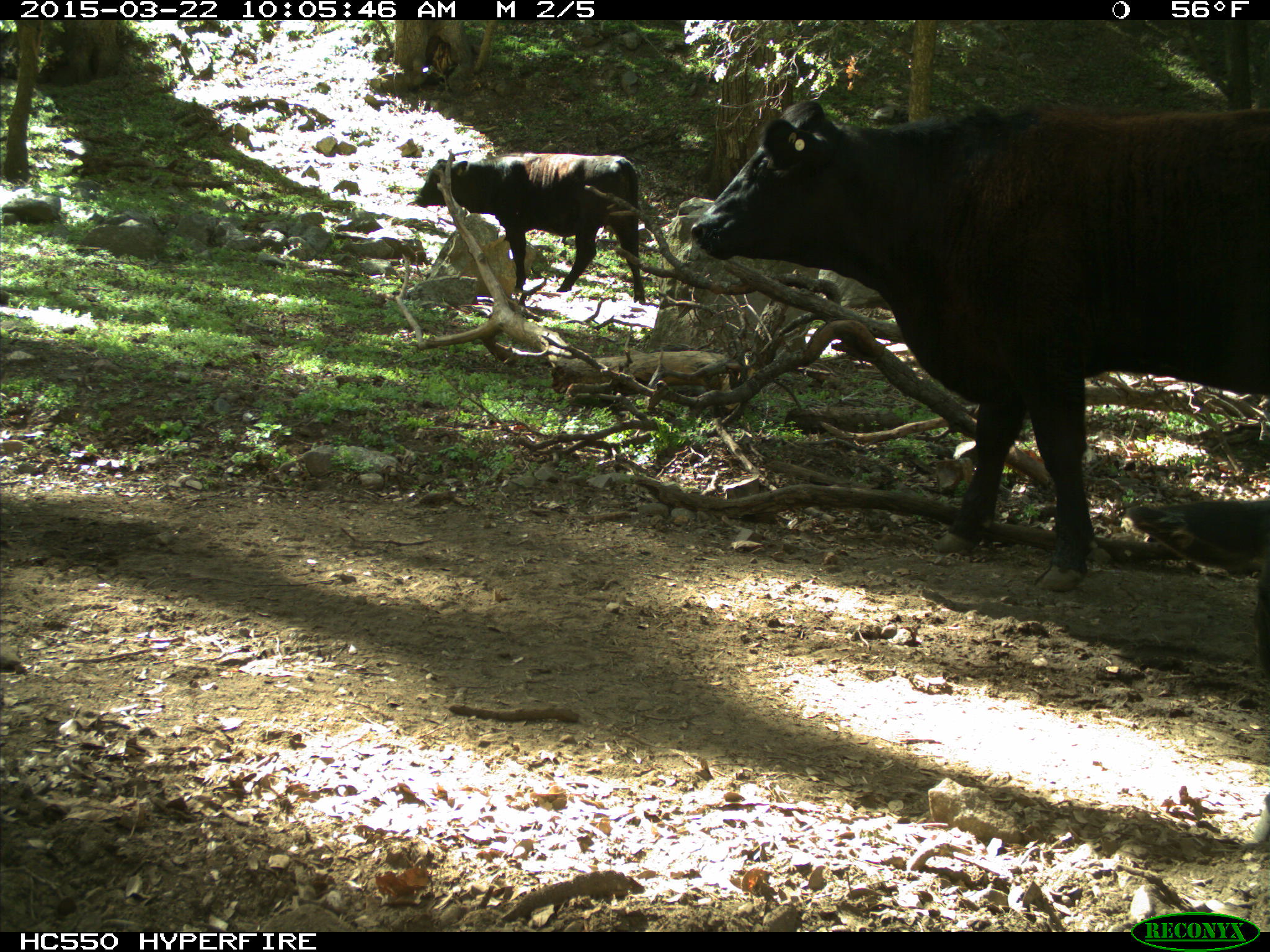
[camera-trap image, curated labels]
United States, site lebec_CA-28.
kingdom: Animalia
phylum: Chordata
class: Mammalia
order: Artiodactyla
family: Bovidae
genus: Bos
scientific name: Bos taurus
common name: domestic cow